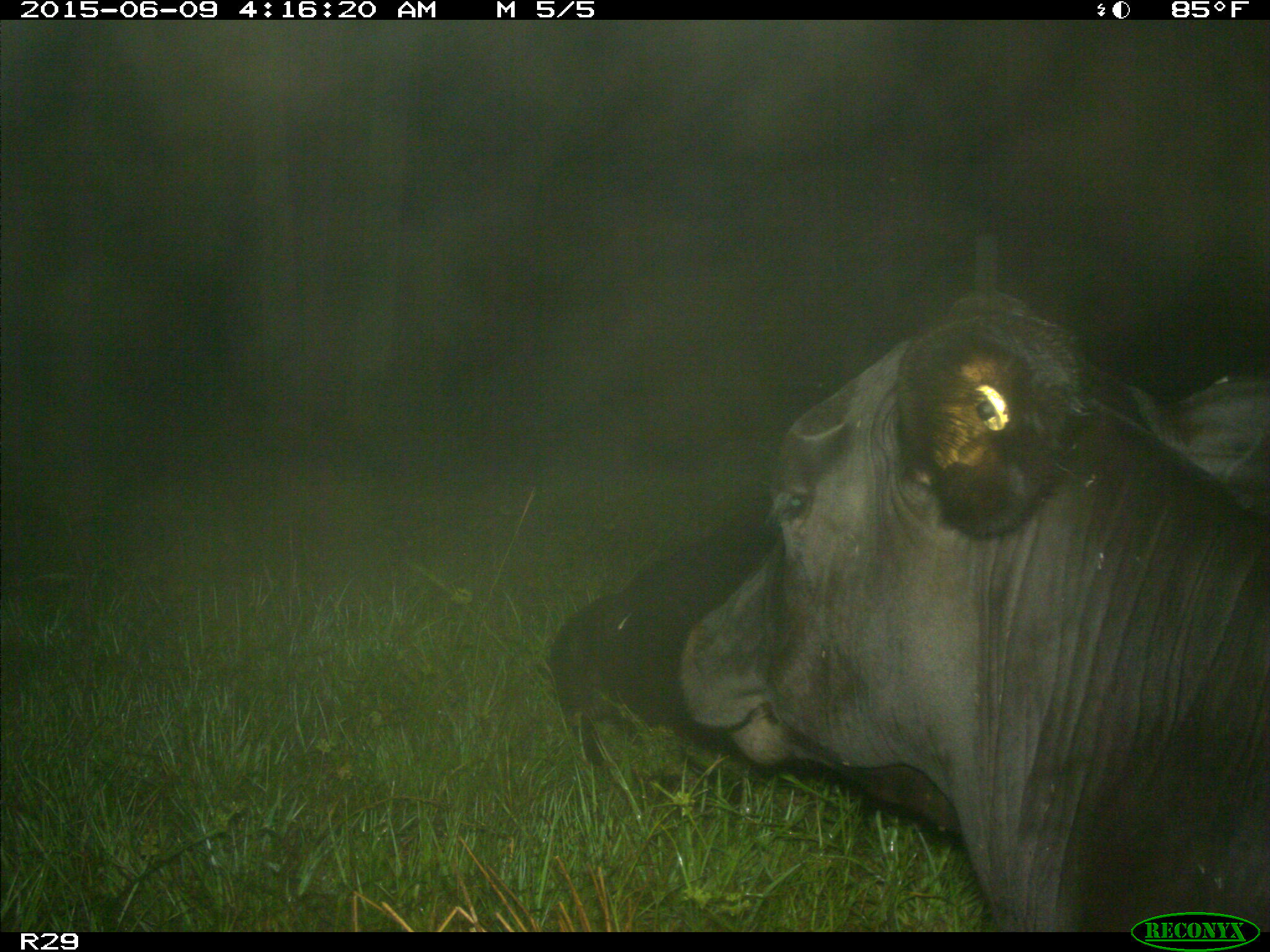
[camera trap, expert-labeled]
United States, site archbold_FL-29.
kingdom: Animalia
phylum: Chordata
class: Mammalia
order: Artiodactyla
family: Bovidae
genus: Bos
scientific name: Bos taurus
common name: domestic cow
Bos taurus (domestic cow).